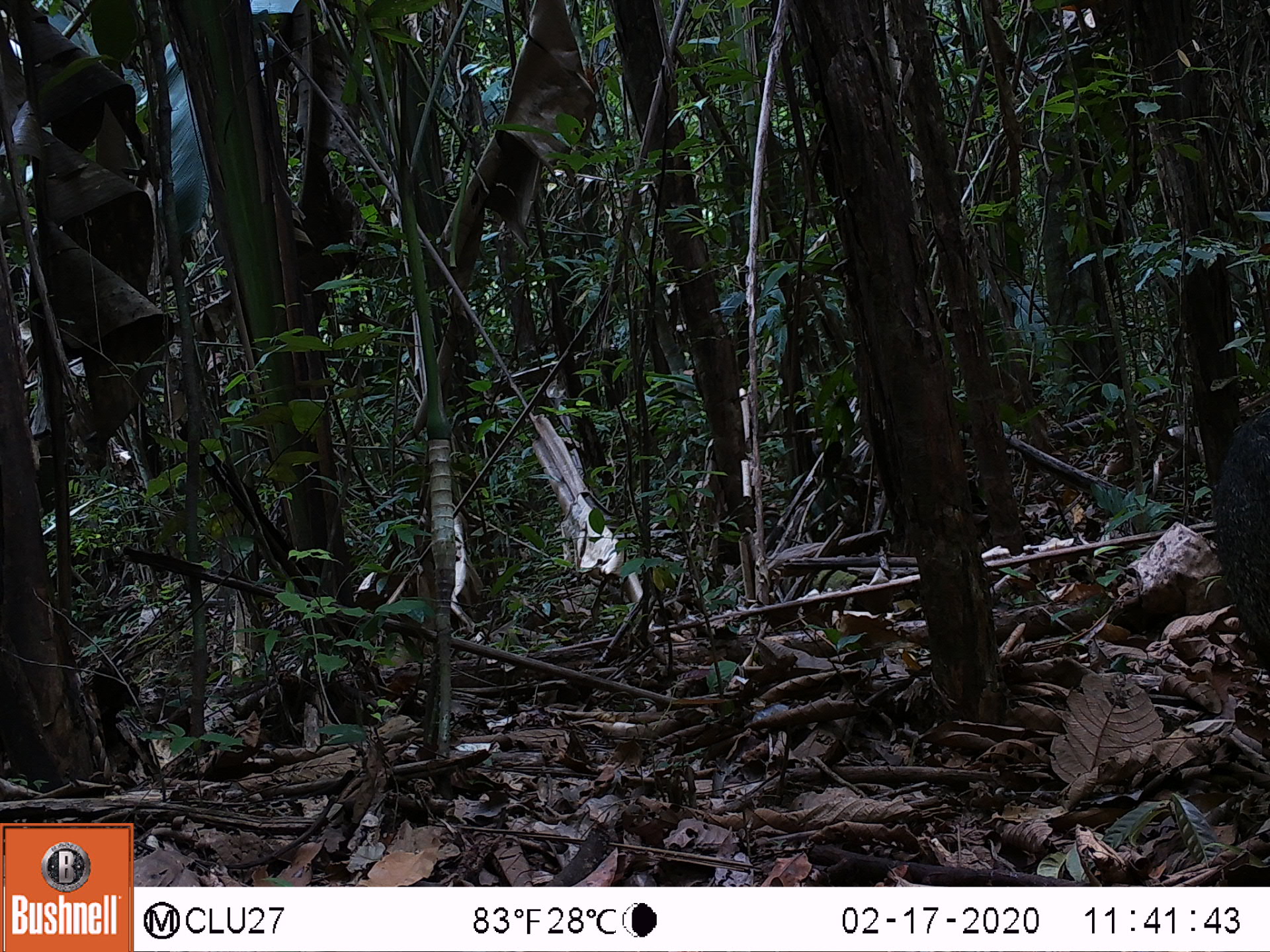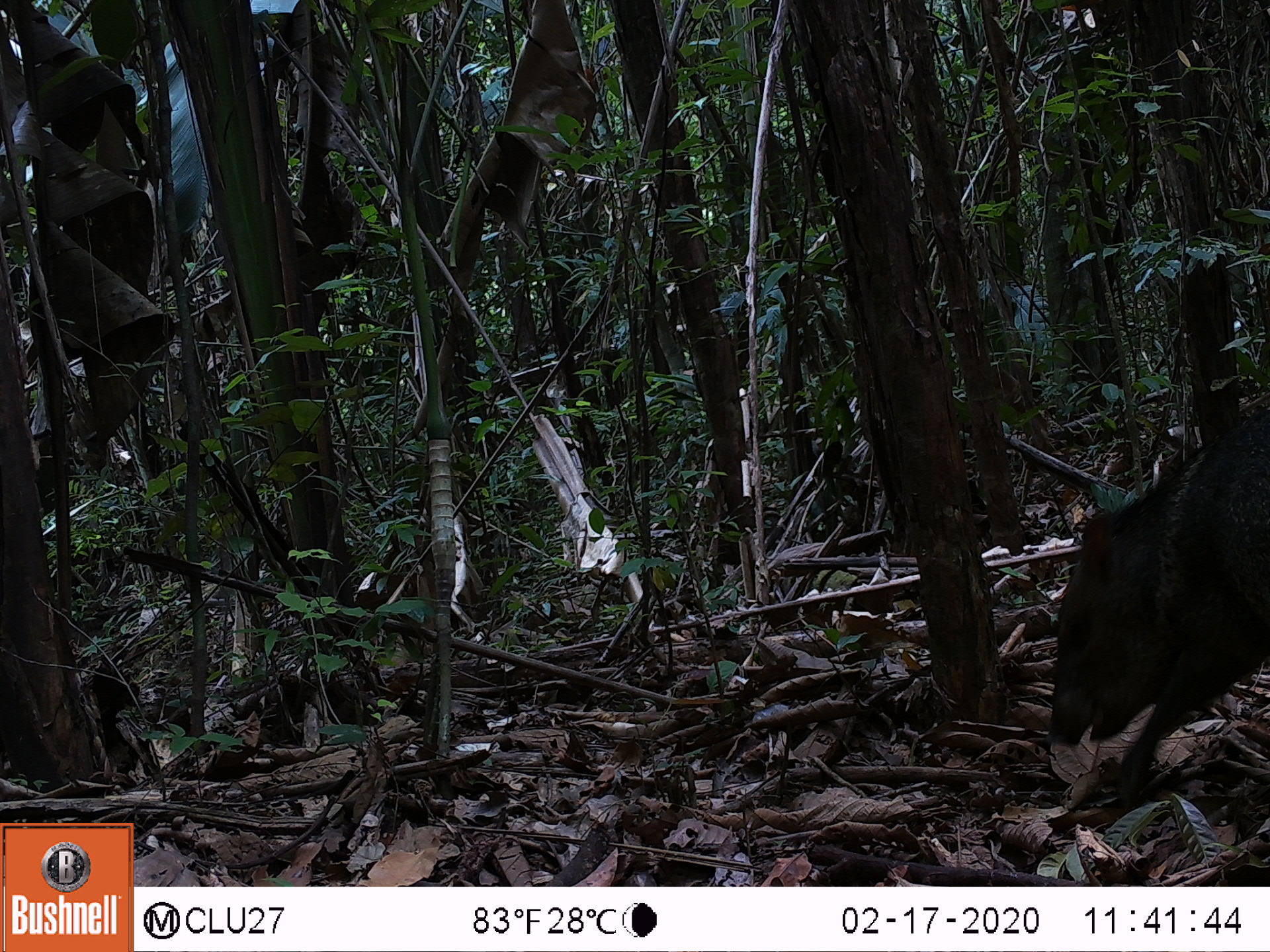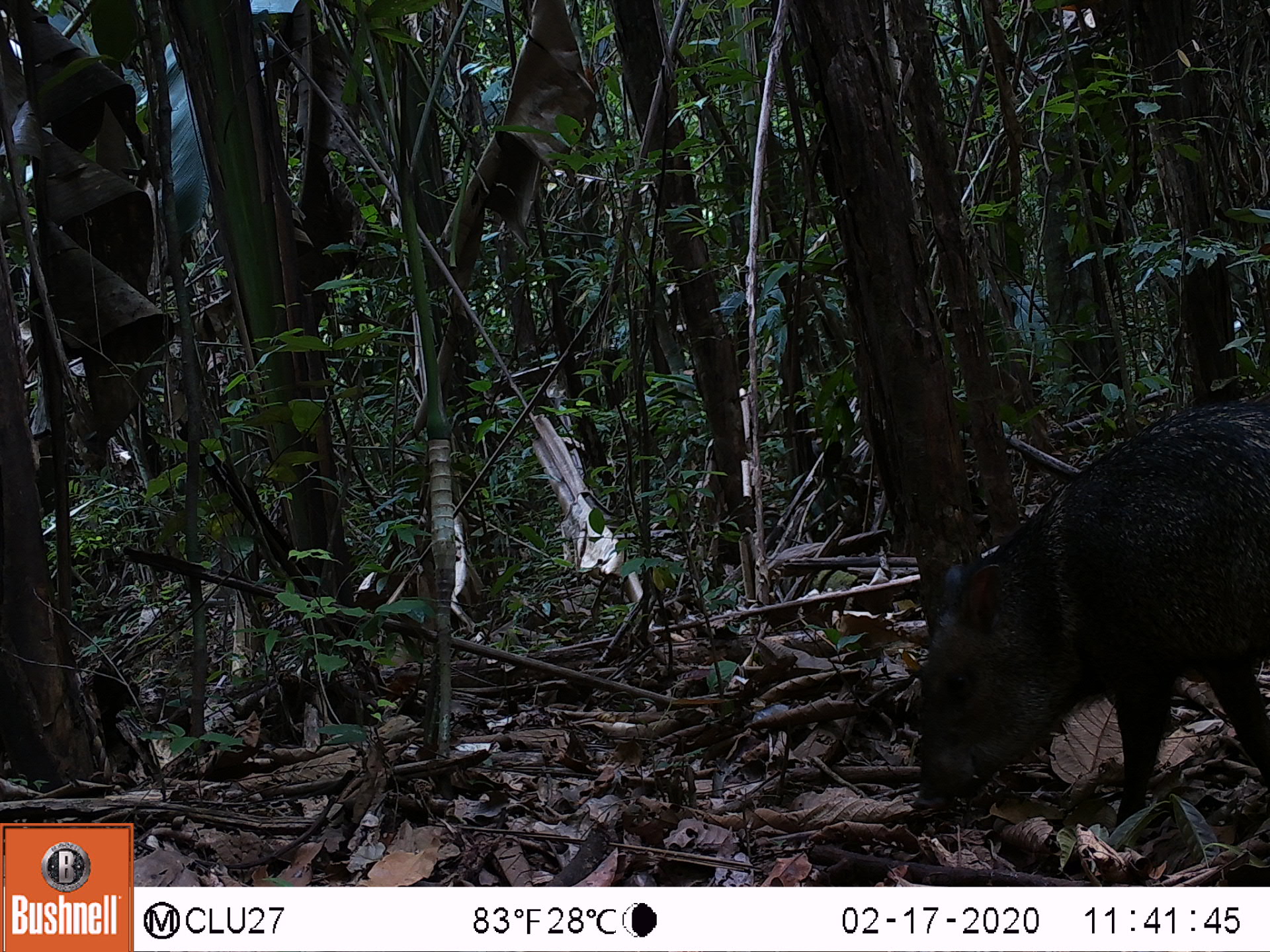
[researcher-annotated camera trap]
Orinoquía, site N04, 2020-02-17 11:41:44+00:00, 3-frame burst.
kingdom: Animalia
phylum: Chordata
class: Mammalia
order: Artiodactyla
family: Tayassuidae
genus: Pecari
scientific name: Pecari tajacu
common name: collared peccary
Collared peccary (Pecari tajacu).